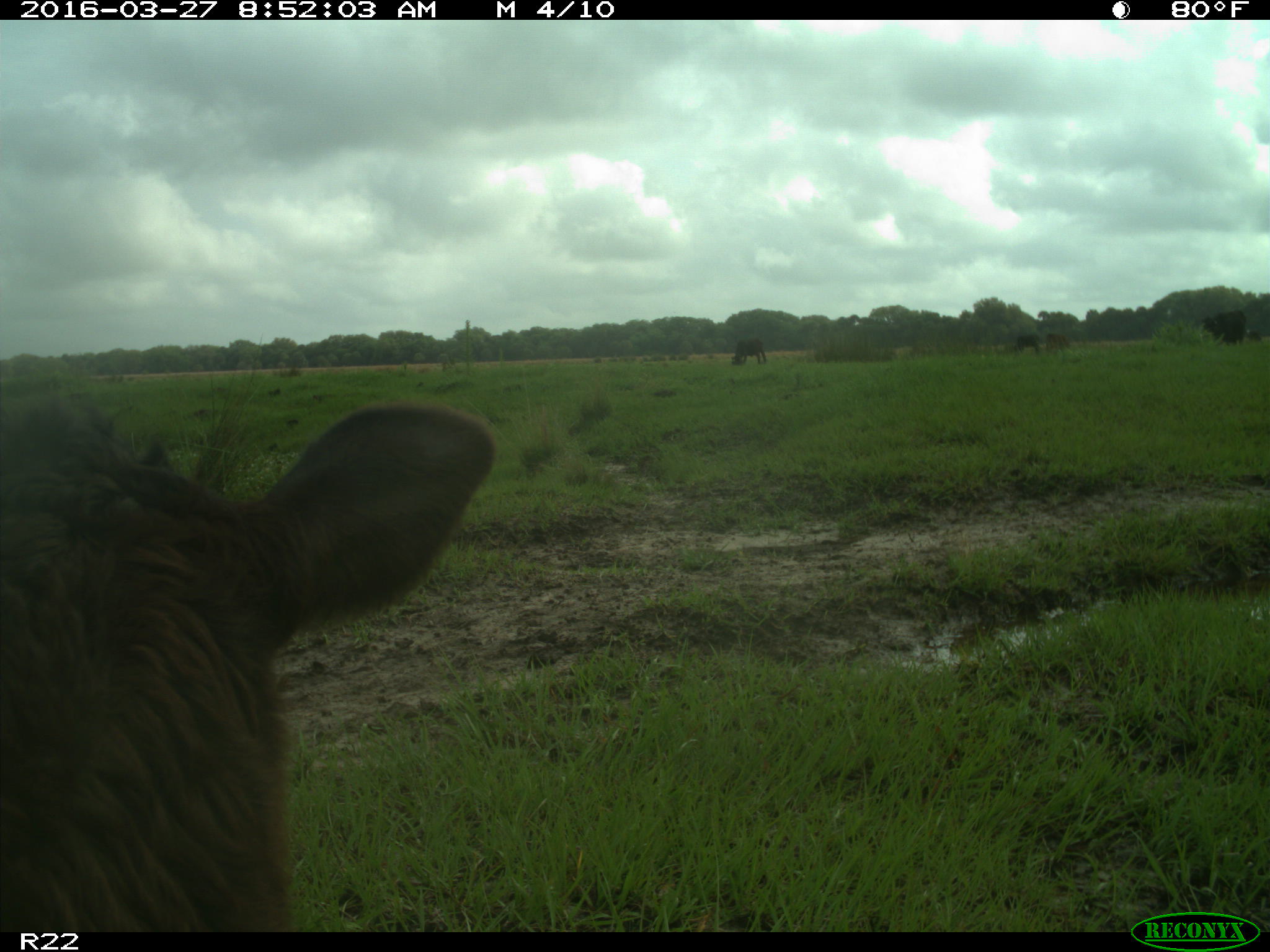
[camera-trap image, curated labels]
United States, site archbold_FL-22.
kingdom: Animalia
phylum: Chordata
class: Mammalia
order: Artiodactyla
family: Bovidae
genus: Bos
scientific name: Bos taurus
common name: domestic cow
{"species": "Bos taurus (domestic cow)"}